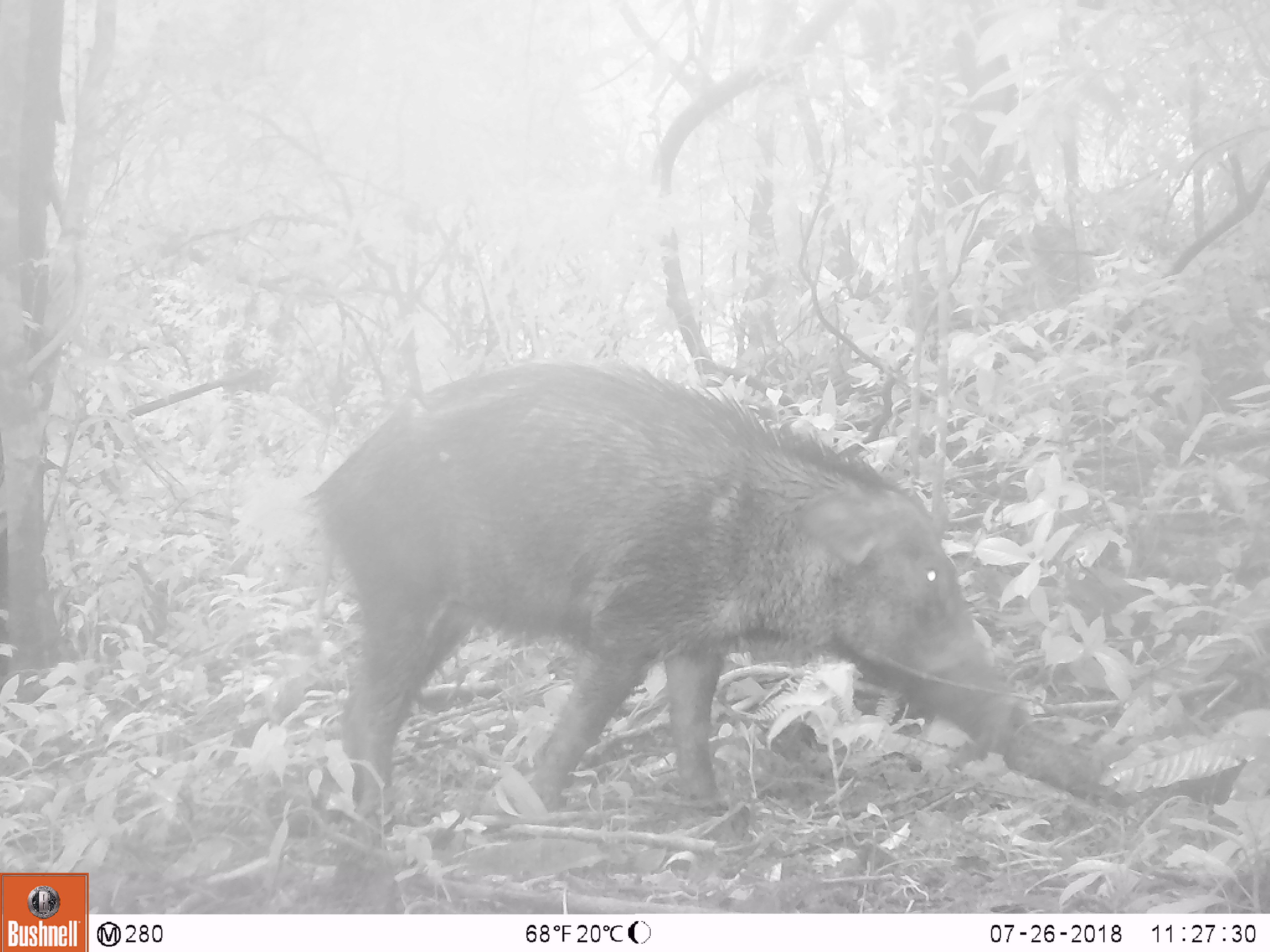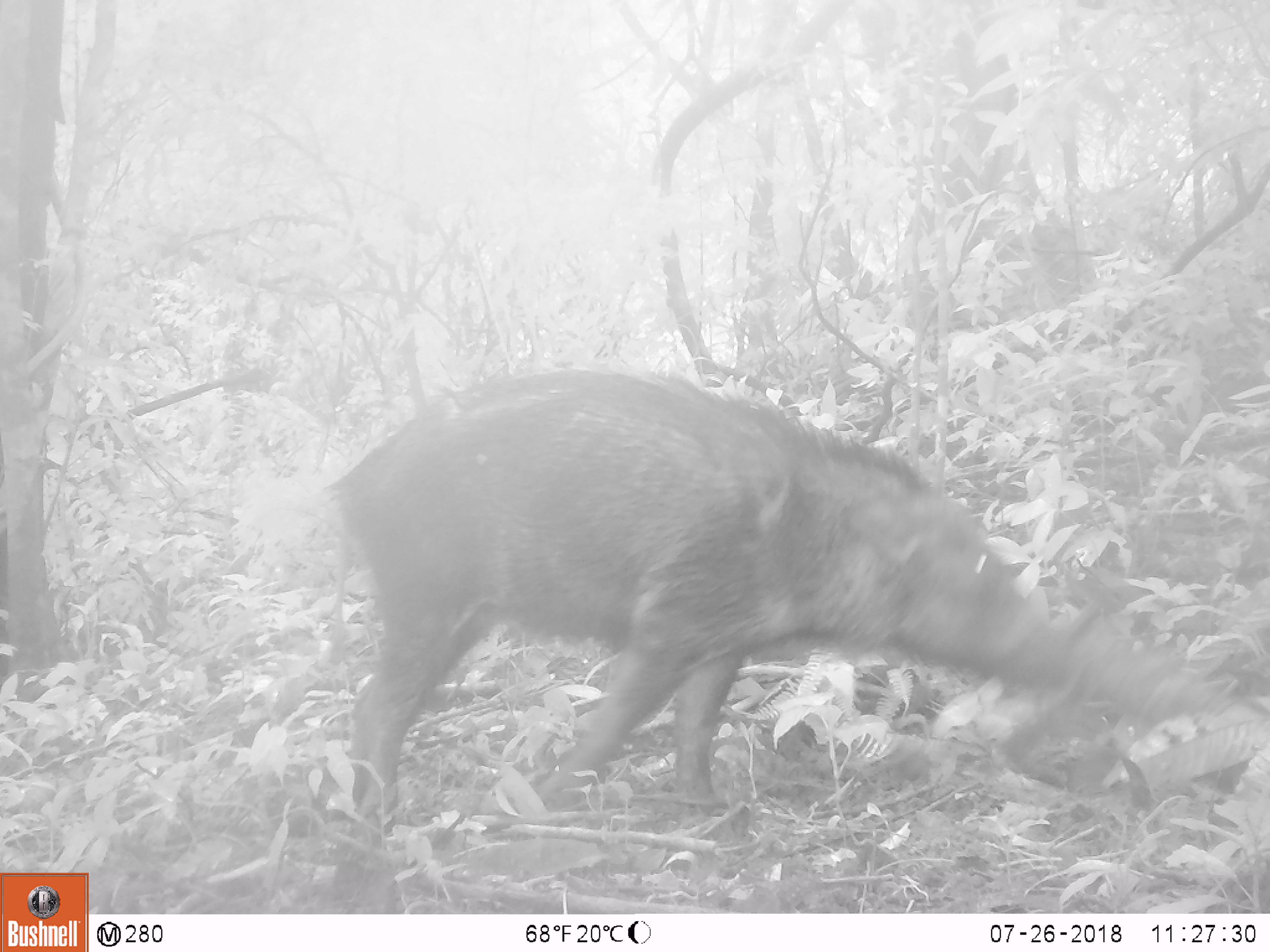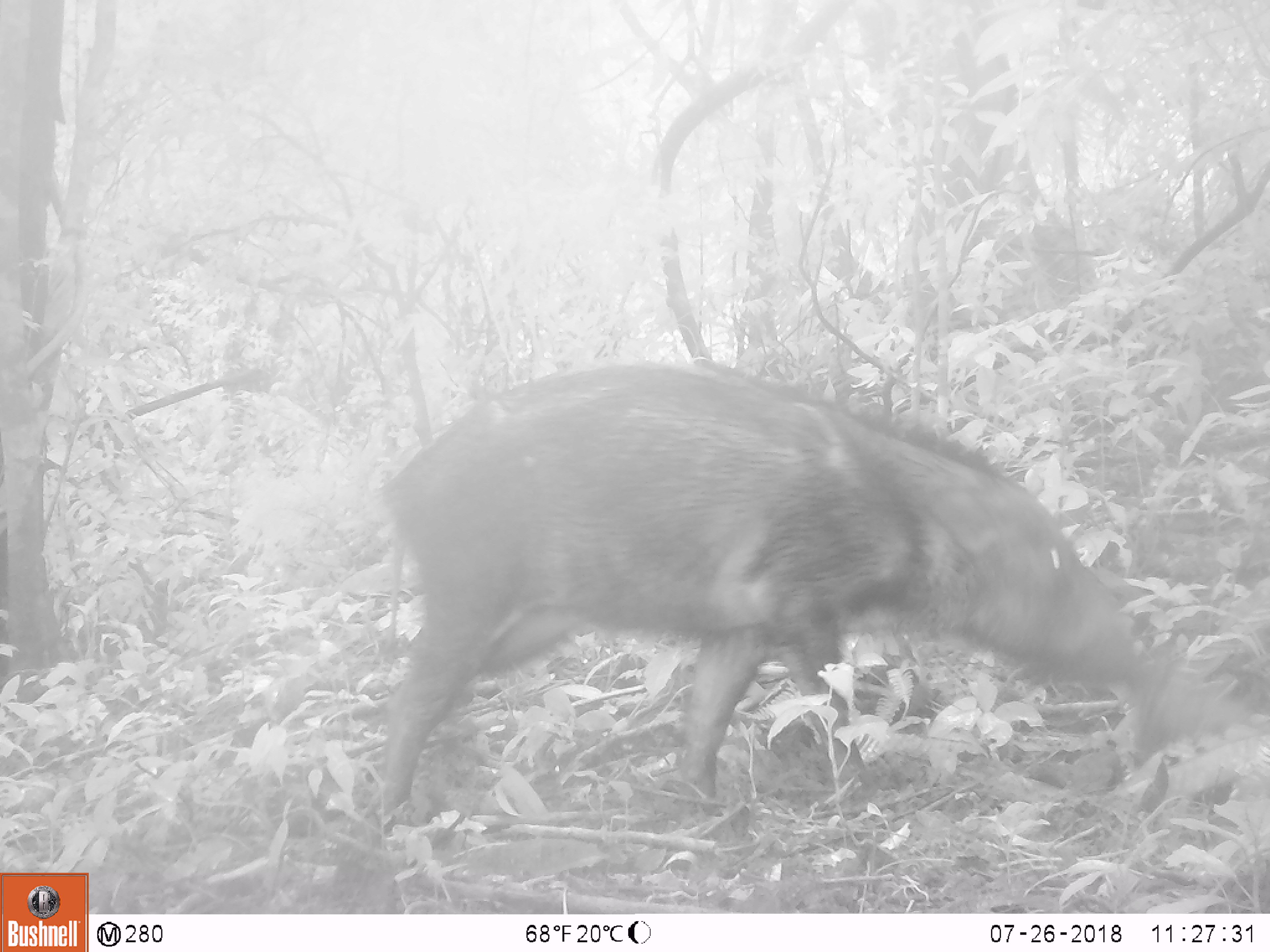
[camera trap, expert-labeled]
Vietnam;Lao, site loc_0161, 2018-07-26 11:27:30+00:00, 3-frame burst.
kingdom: Animalia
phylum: Chordata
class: Mammalia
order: Artiodactyla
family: Suidae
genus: Sus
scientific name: Sus scrofa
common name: eurasian wild pig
Eurasian wild pig (Sus scrofa). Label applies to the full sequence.